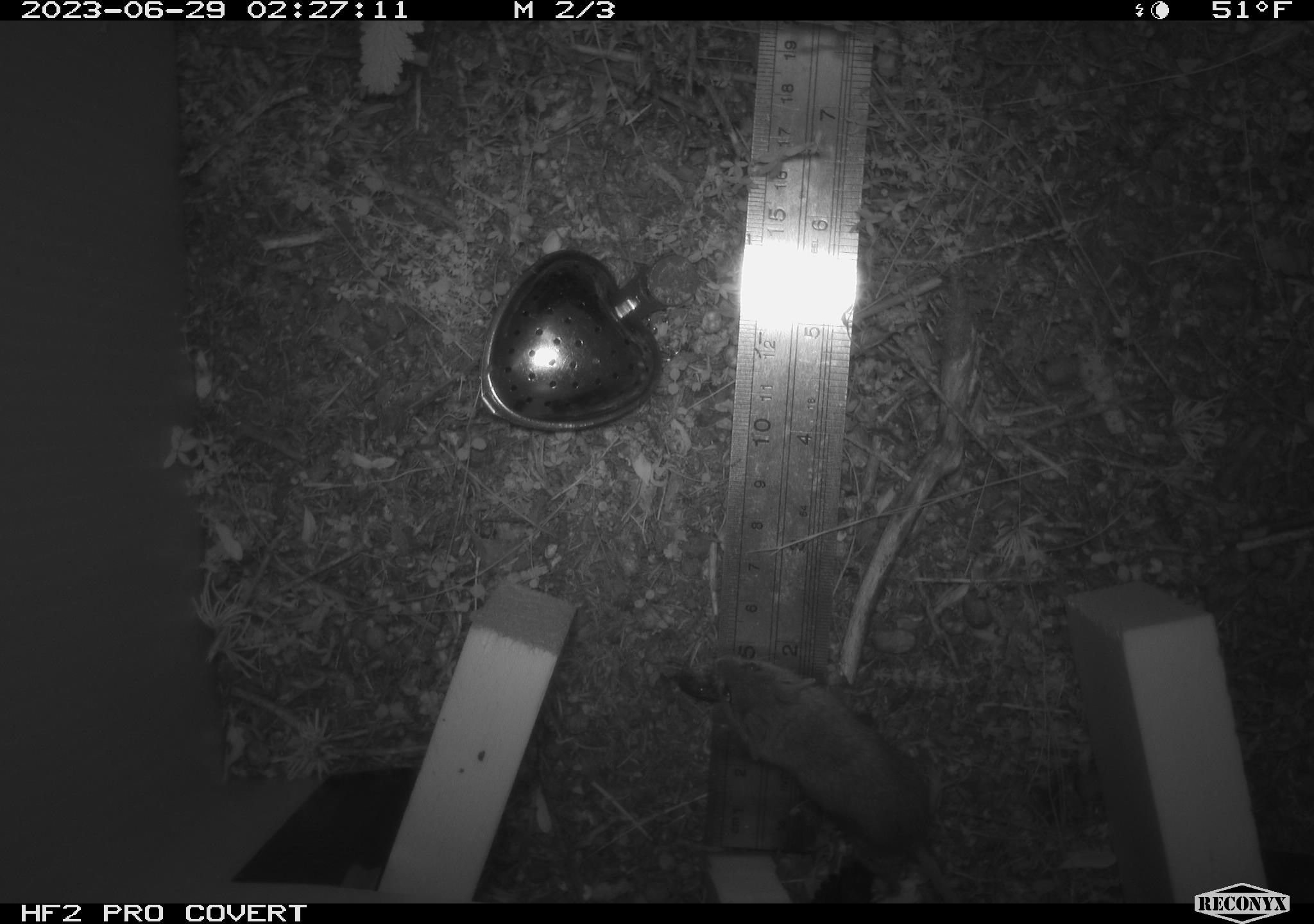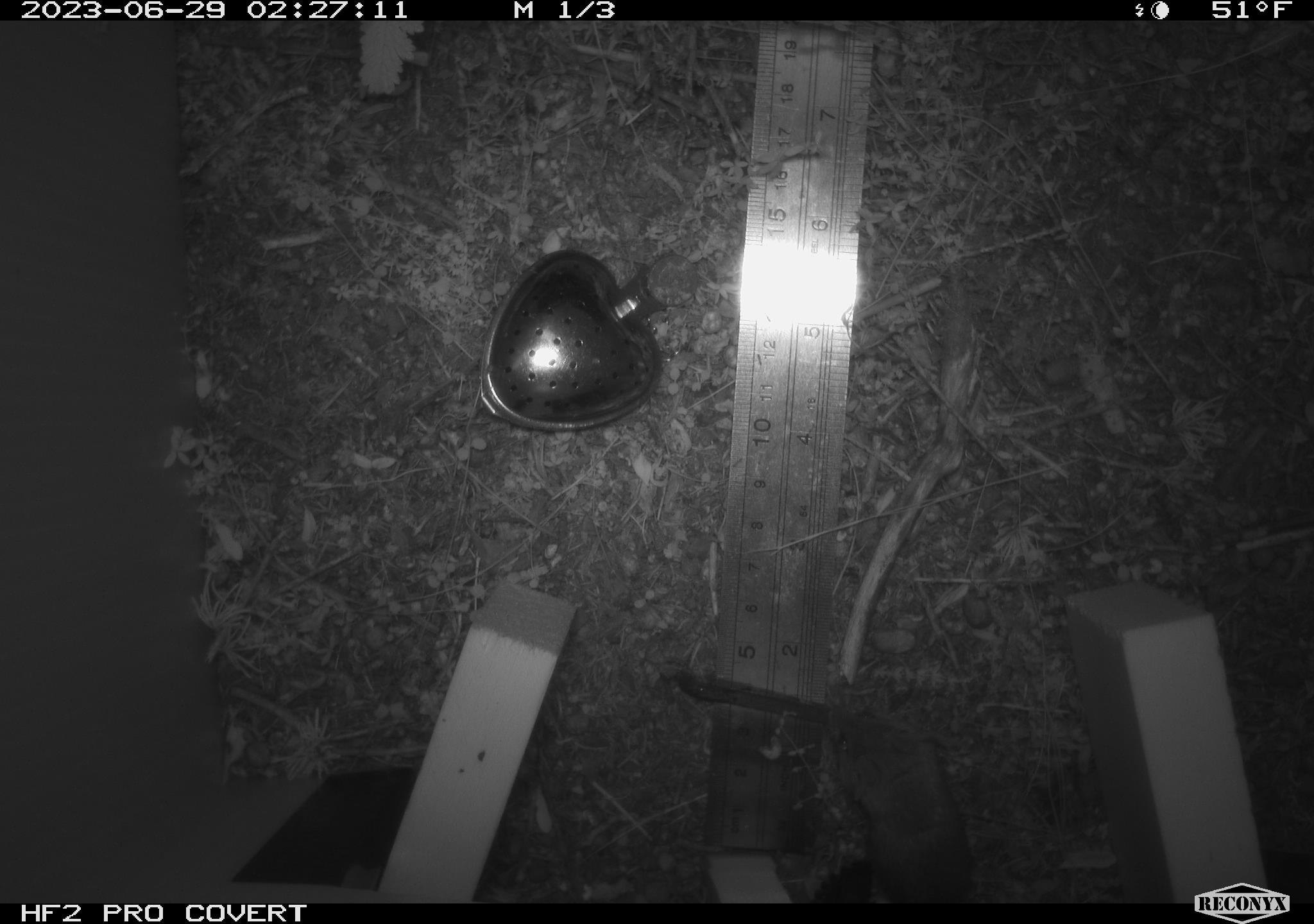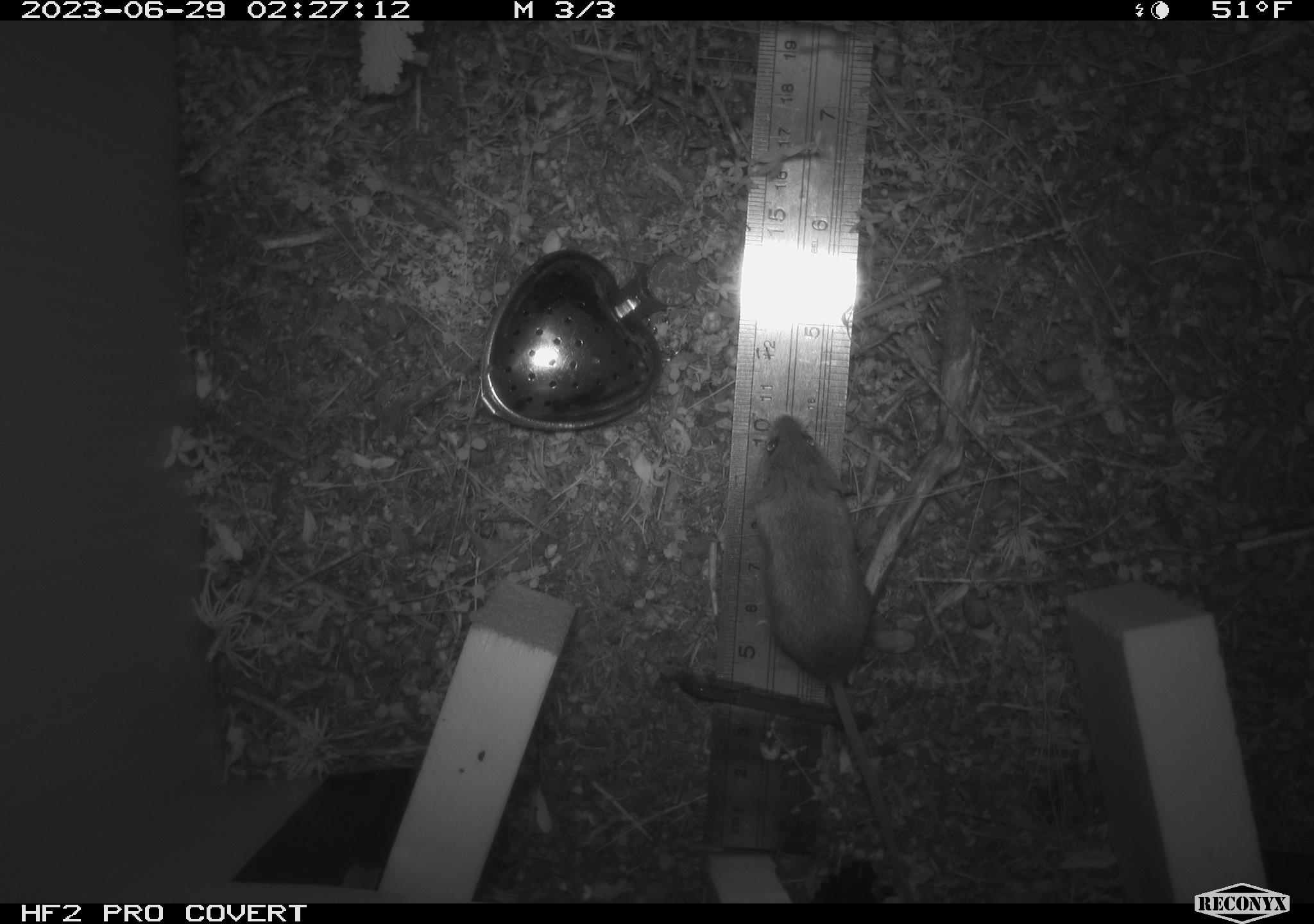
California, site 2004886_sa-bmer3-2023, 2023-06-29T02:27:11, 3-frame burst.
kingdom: Animalia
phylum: Chordata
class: Mammalia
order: Rodentia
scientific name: Rodentia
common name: mouse species